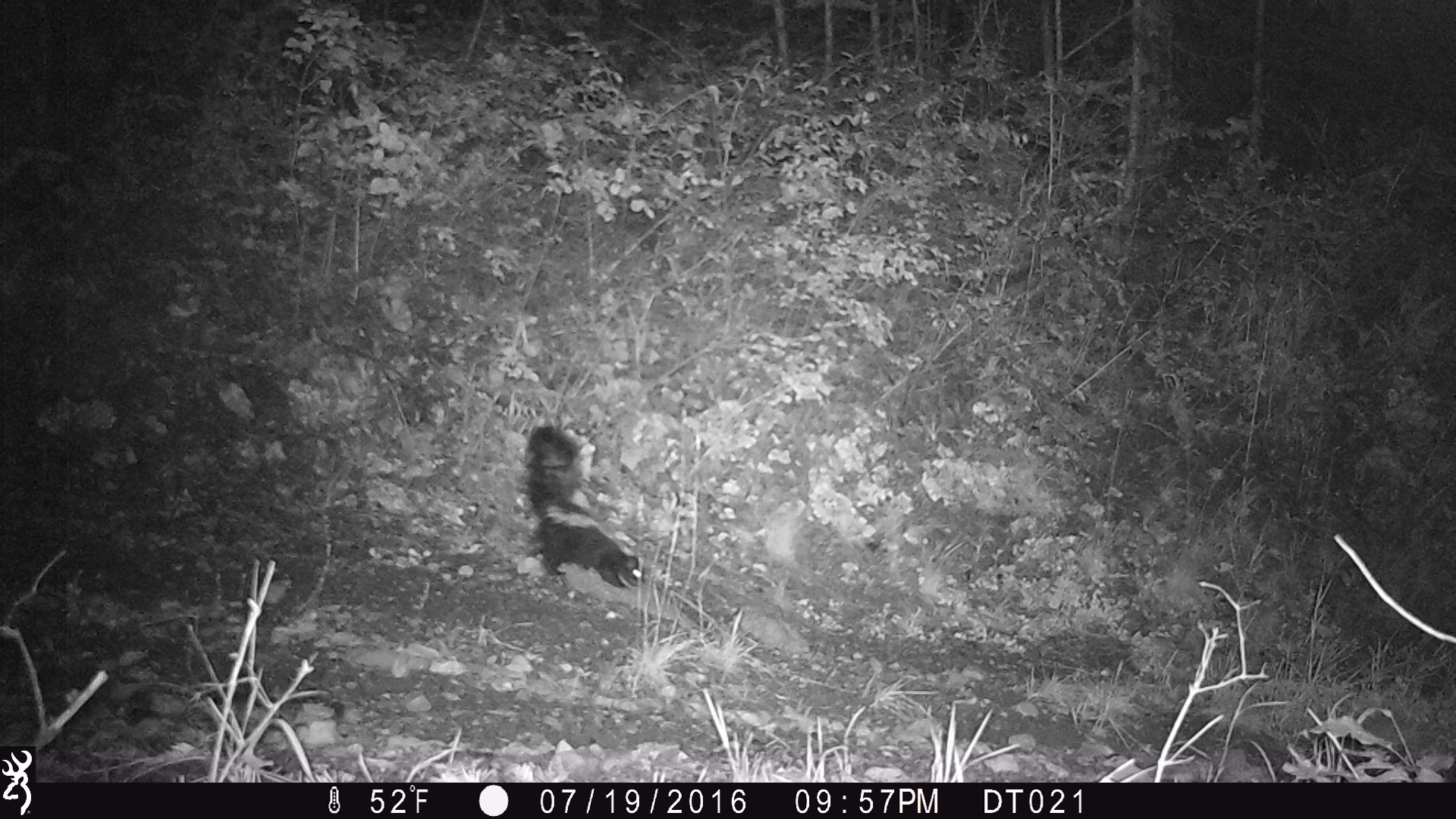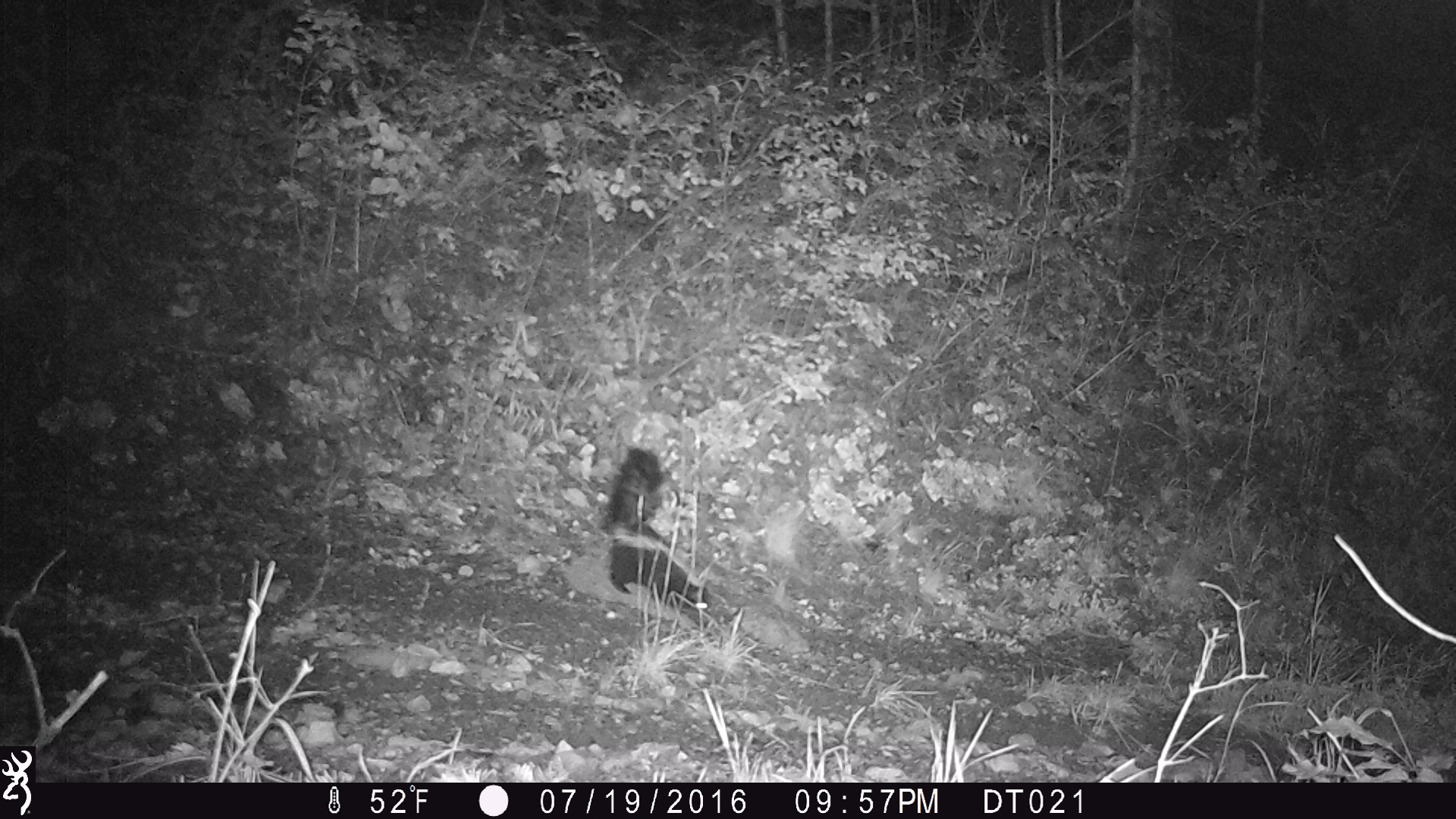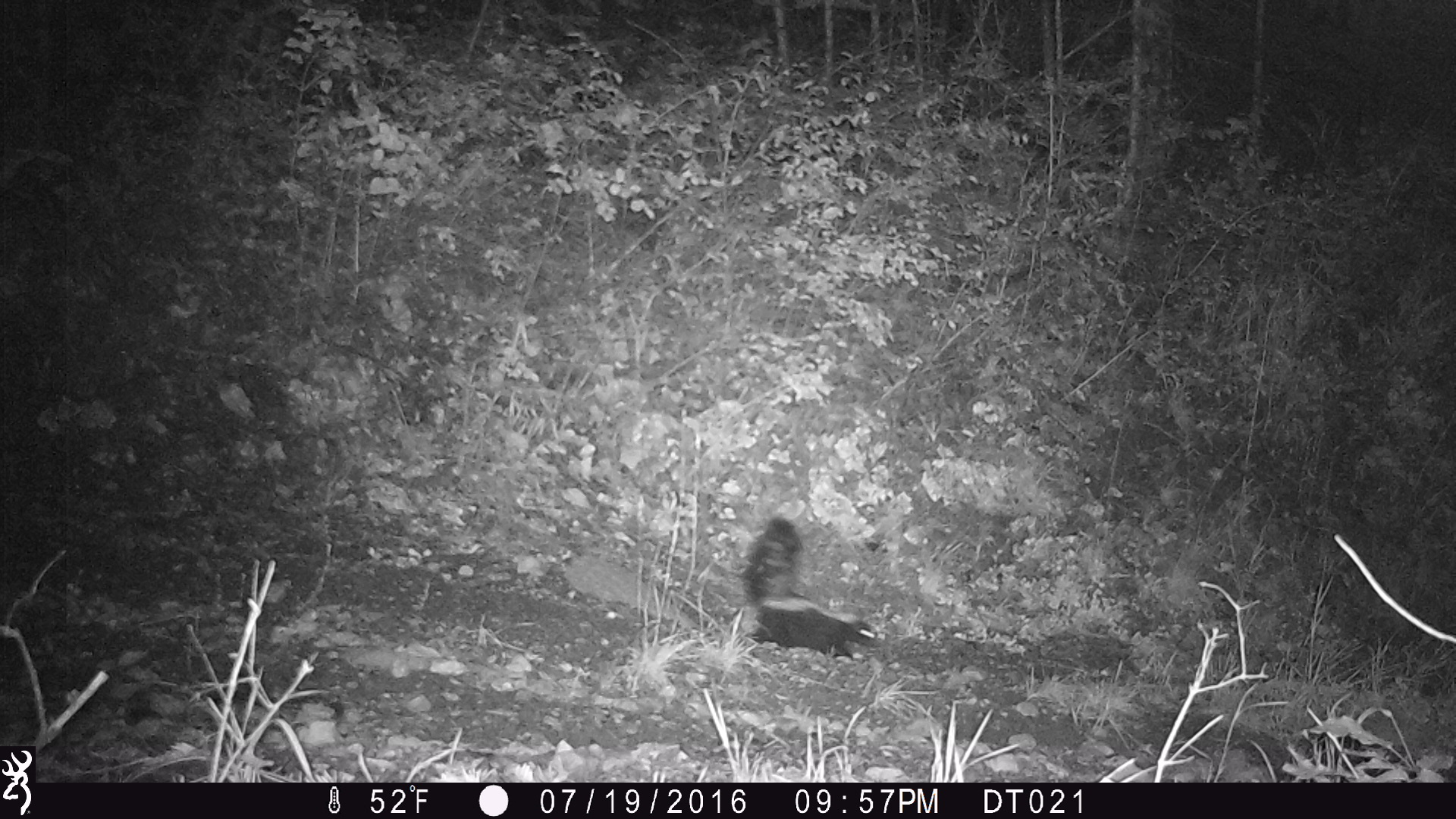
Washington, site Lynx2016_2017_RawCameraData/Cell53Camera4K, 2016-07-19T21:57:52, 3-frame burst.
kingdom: Animalia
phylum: Chordata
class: Mammalia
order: Carnivora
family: Mephitidae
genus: Mephitis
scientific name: Mephitis mephitis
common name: striped skunk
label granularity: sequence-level